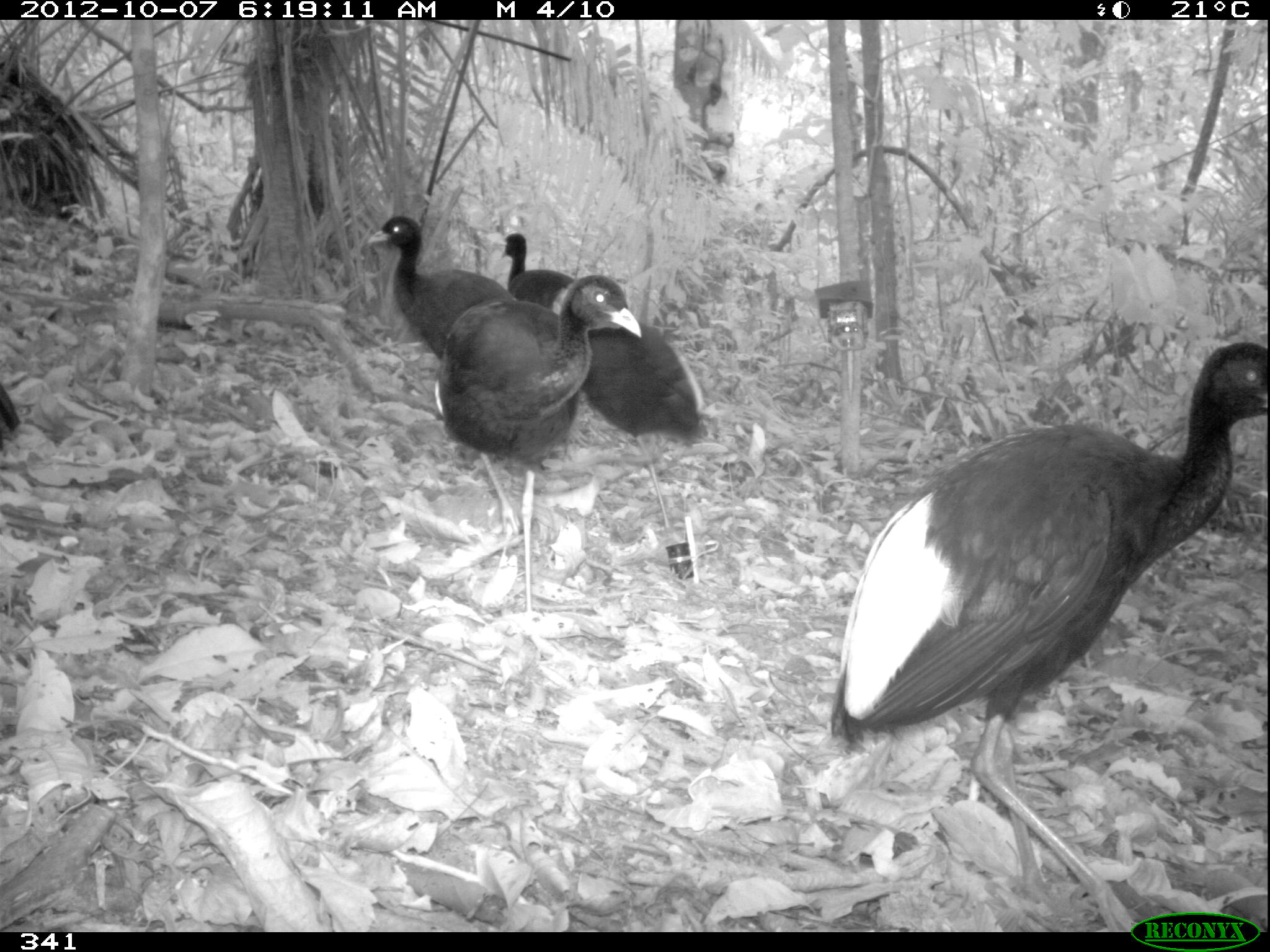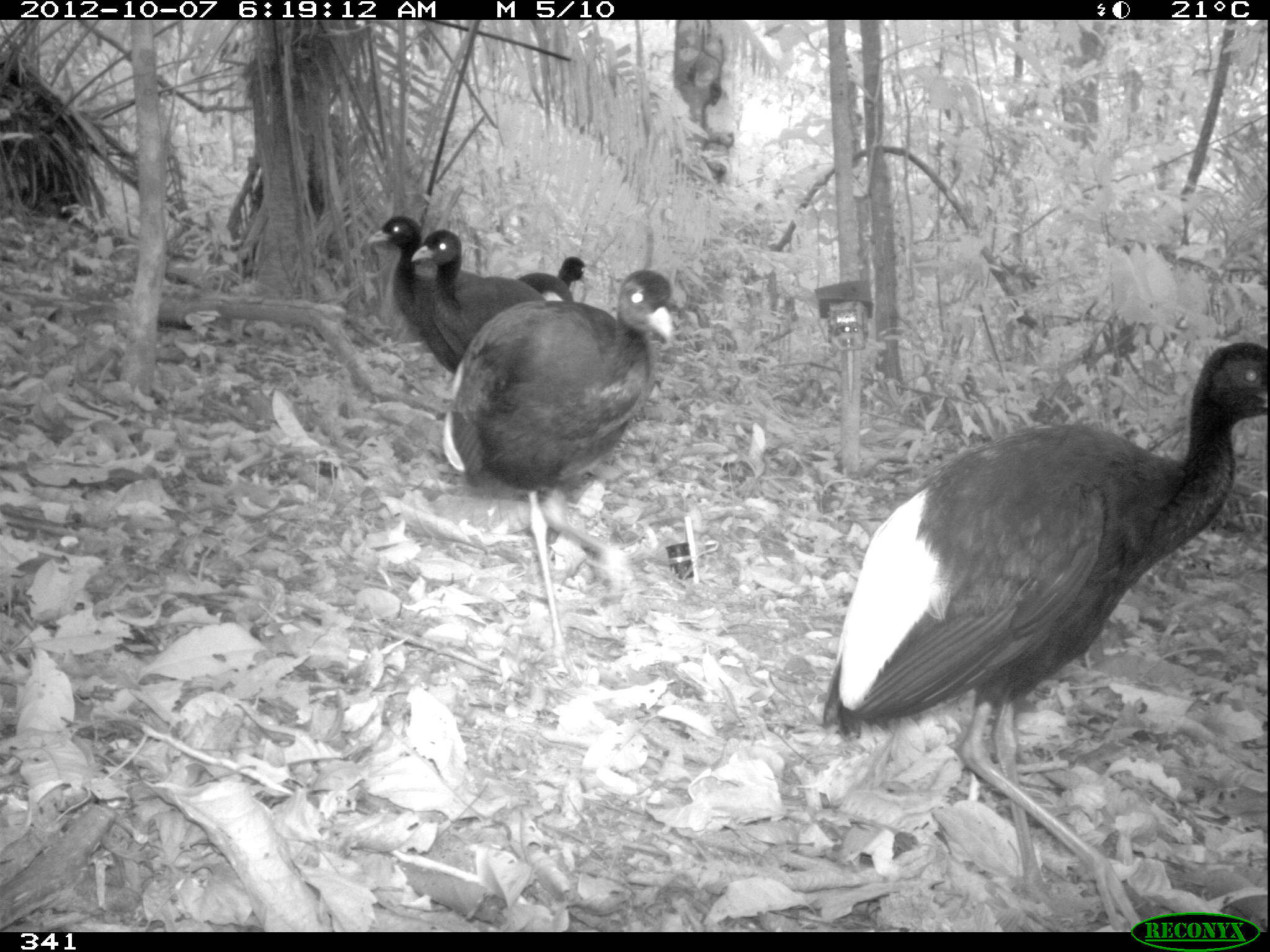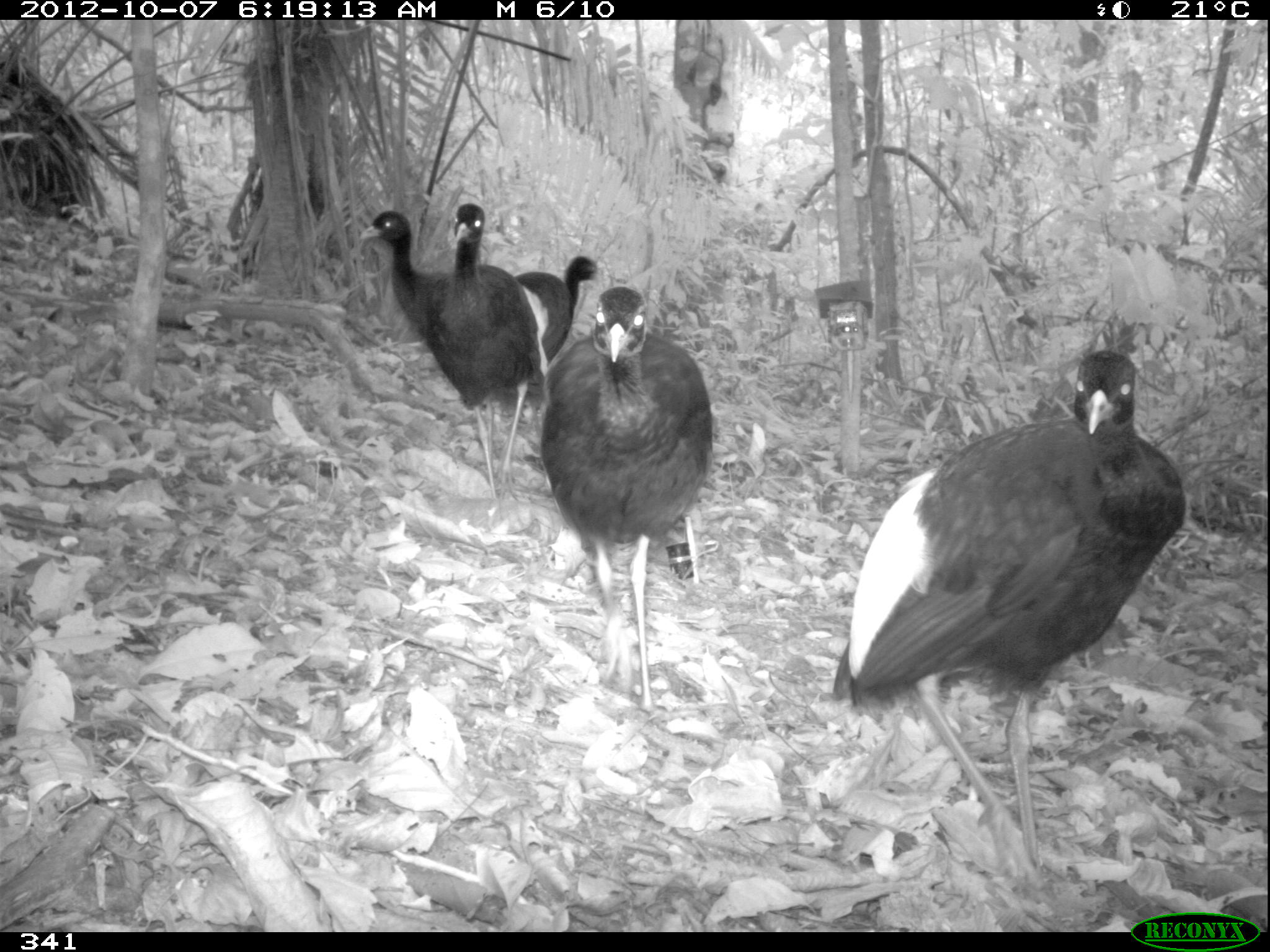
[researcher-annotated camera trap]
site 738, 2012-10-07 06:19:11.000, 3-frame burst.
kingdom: Animalia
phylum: Chordata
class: Aves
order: Gruiformes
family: Psophiidae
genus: Psophia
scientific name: Psophia leucoptera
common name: pale-winged trumpeter